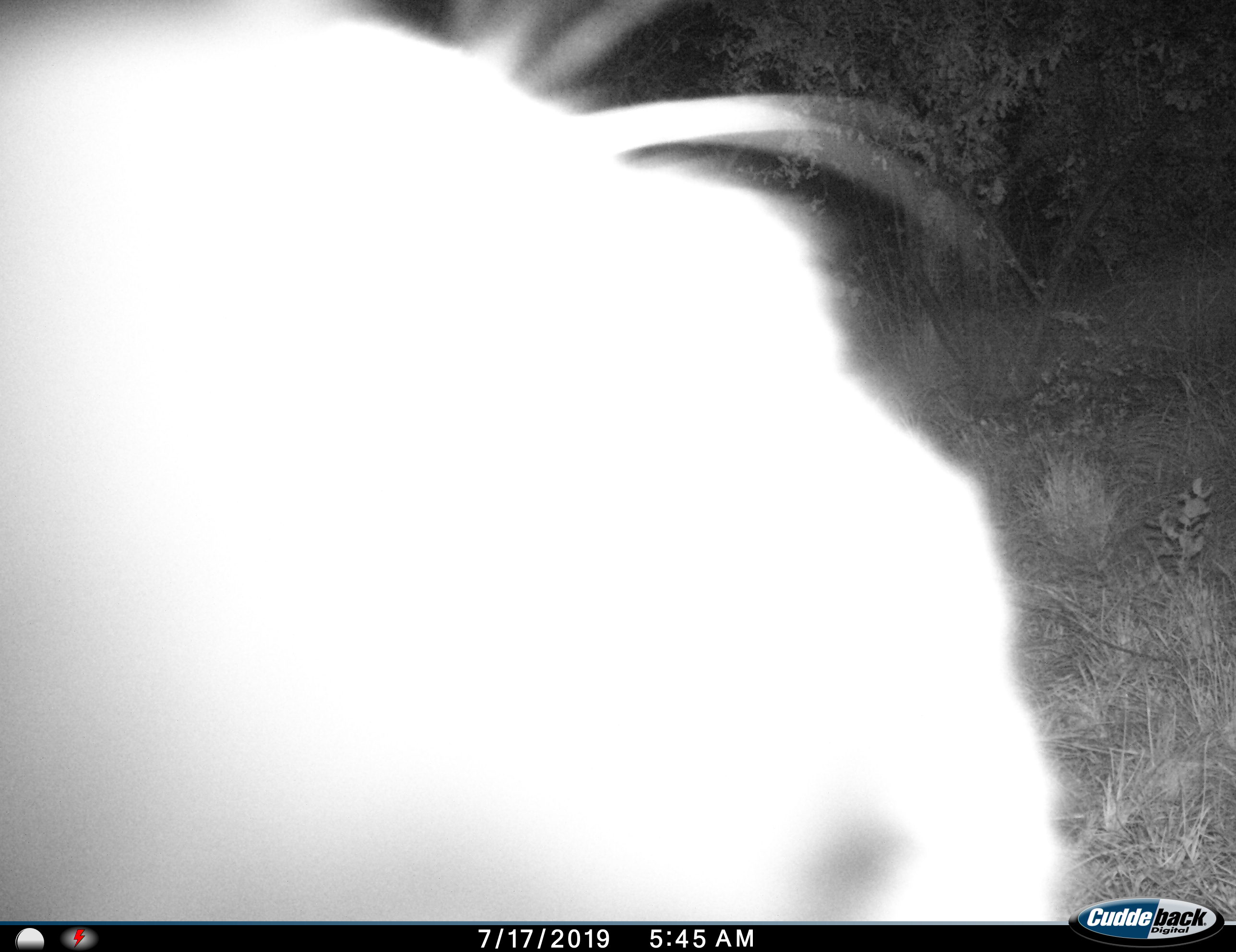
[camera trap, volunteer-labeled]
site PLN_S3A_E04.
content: unidentified animal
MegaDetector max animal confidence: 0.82